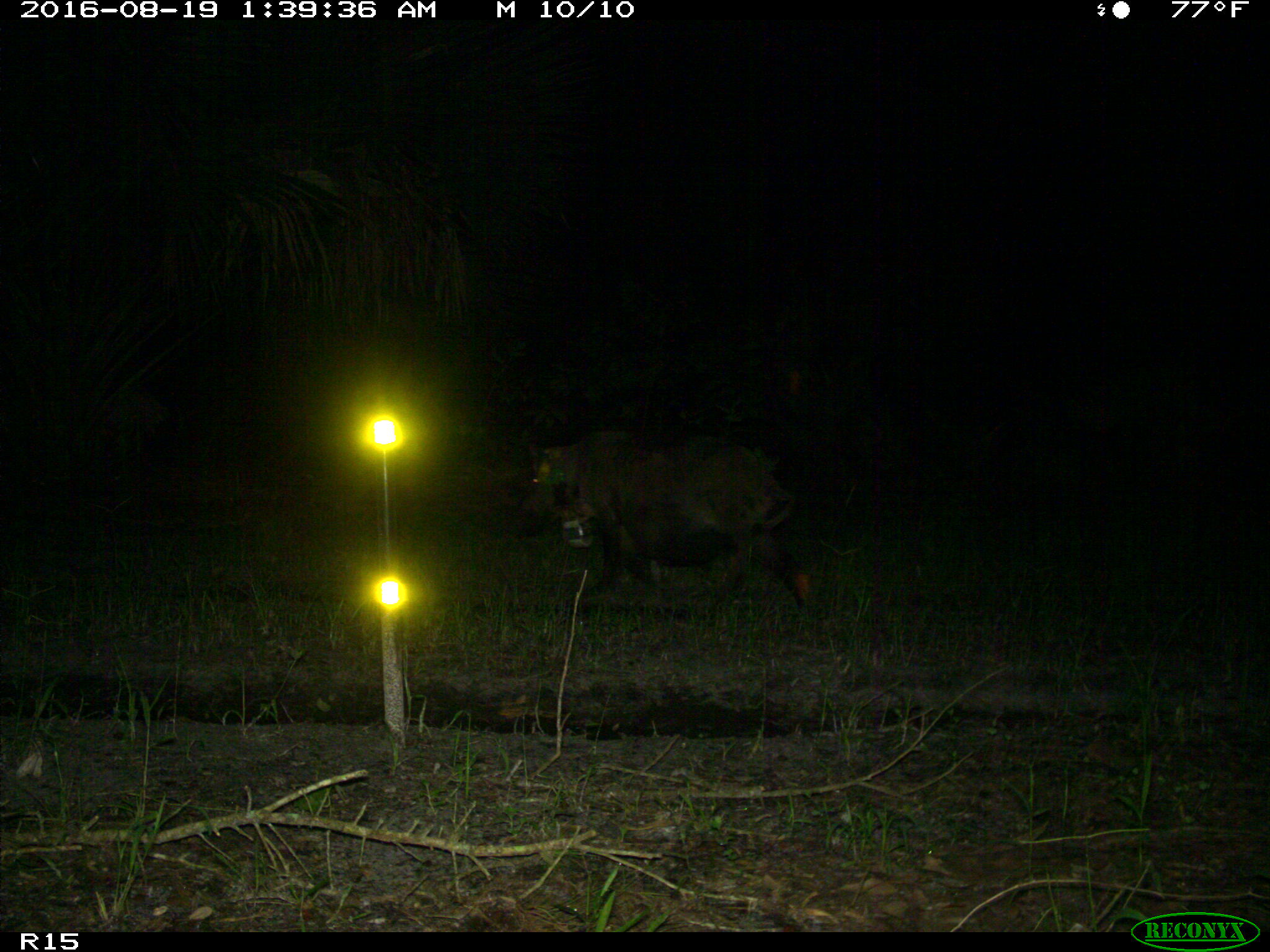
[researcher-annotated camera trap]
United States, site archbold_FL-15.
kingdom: Animalia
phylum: Chordata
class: Mammalia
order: Artiodactyla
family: Suidae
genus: Sus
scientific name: Sus scrofa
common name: wild boar